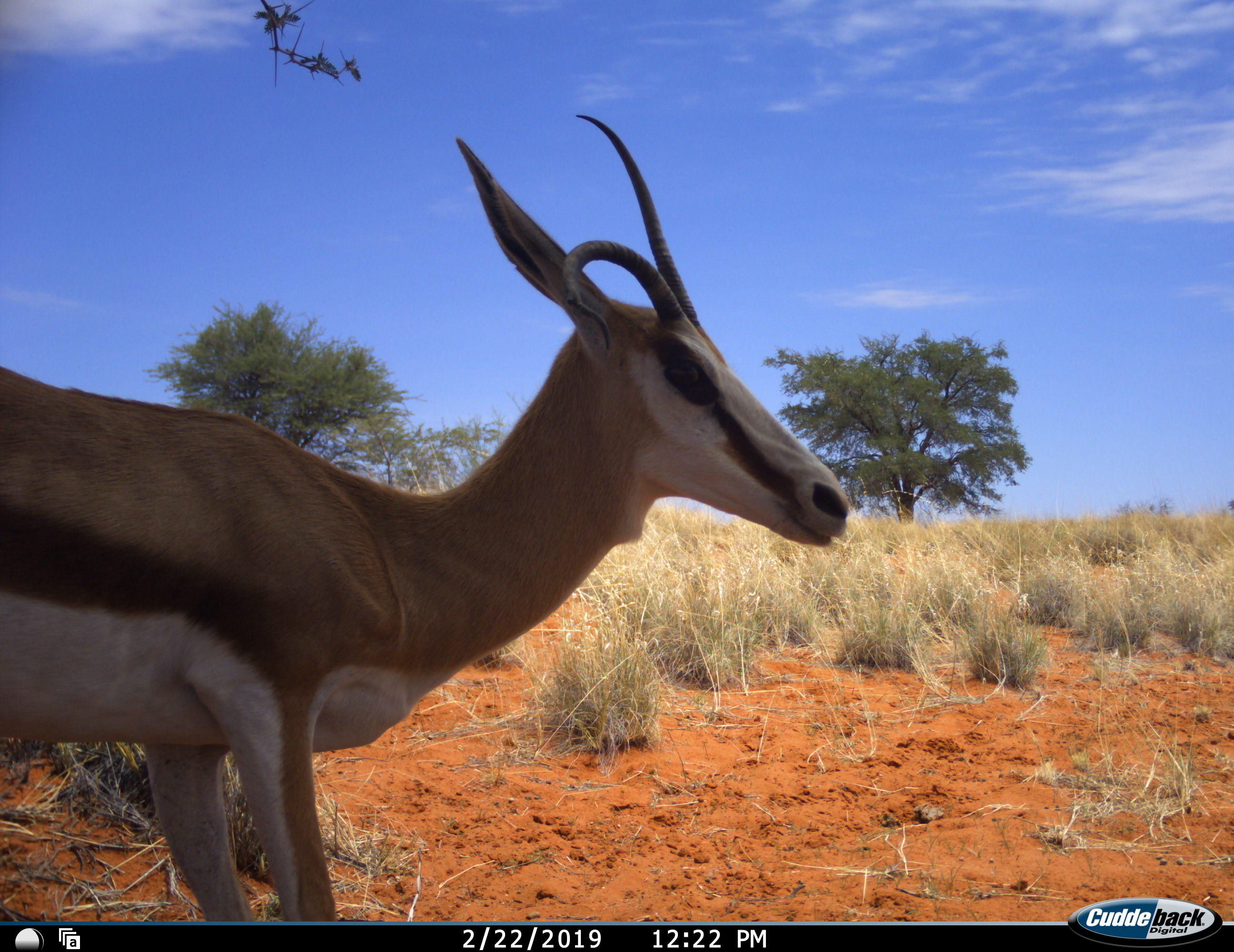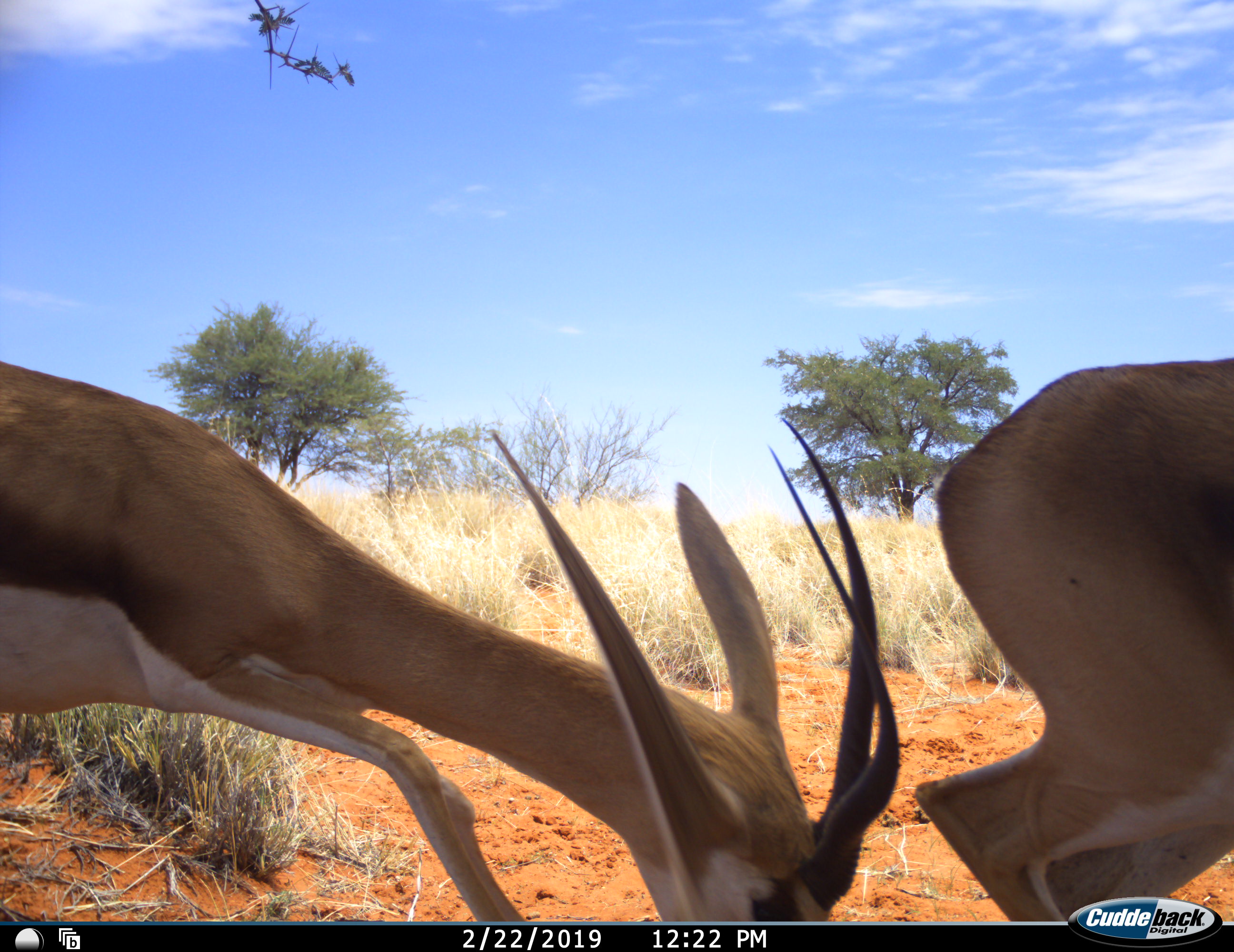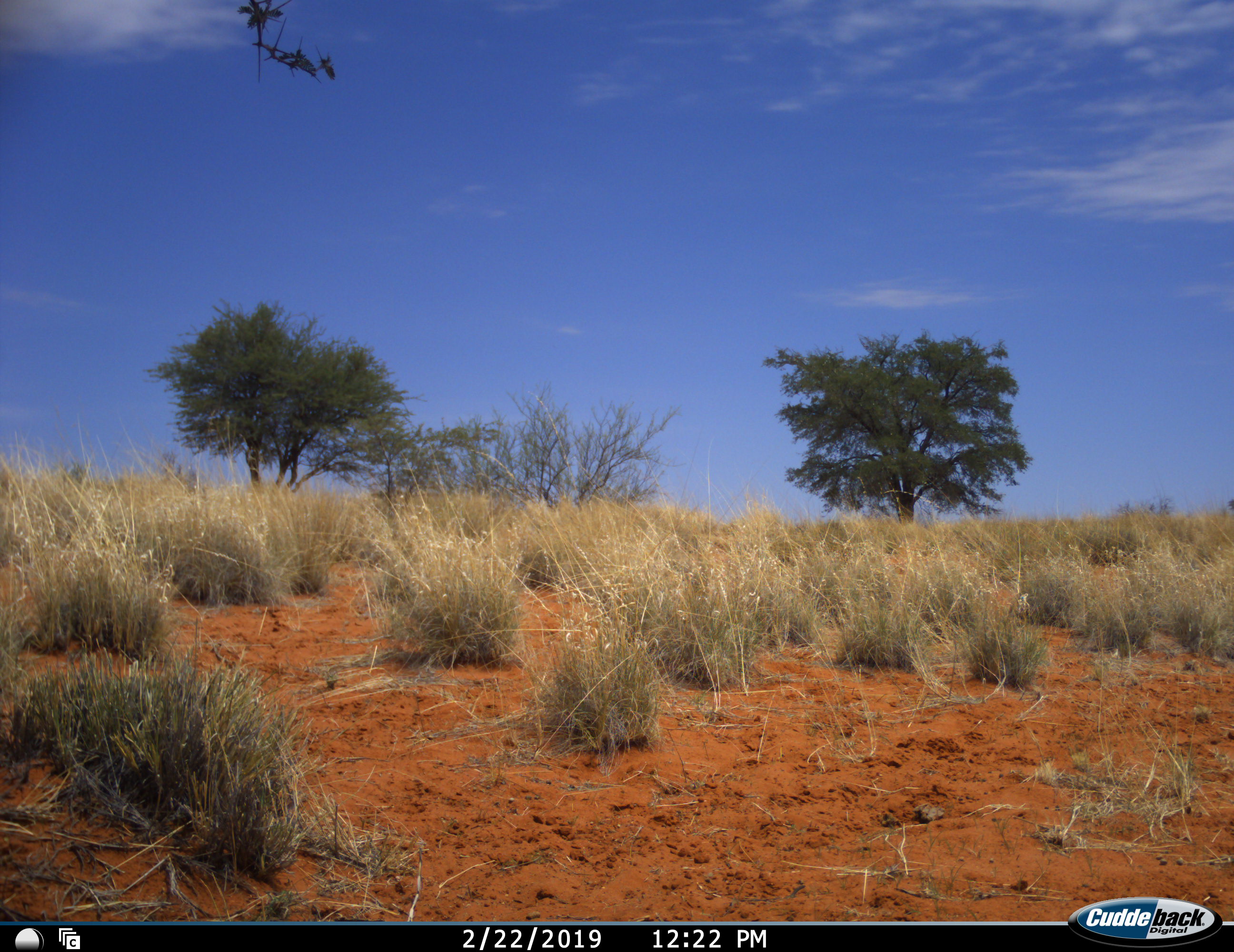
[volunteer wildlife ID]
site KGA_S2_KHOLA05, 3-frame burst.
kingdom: Animalia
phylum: Chordata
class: Mammalia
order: Artiodactyla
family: Bovidae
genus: Antidorcas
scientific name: Antidorcas marsupialis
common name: springbok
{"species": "springbok (Antidorcas marsupialis)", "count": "2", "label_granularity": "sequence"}